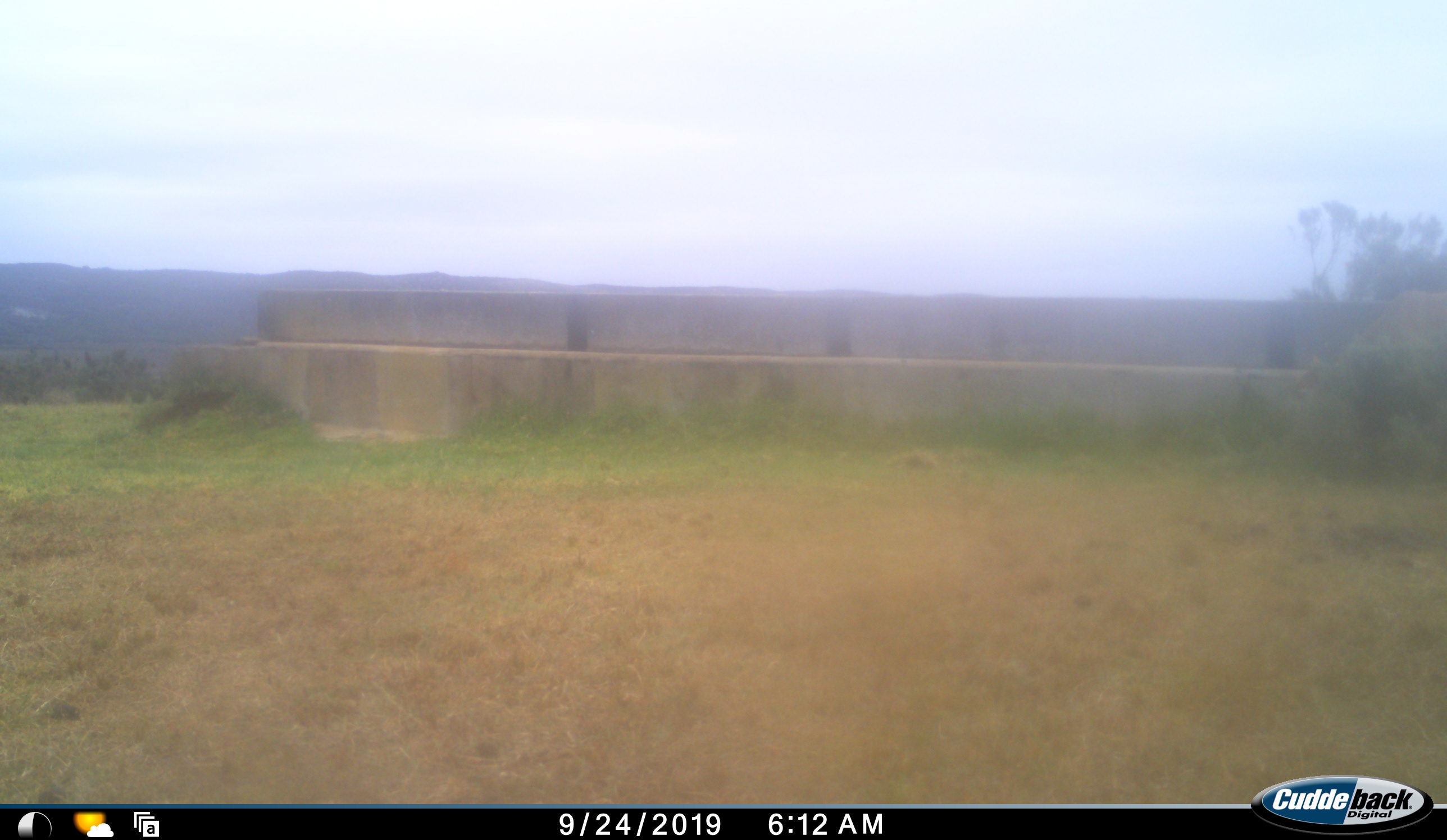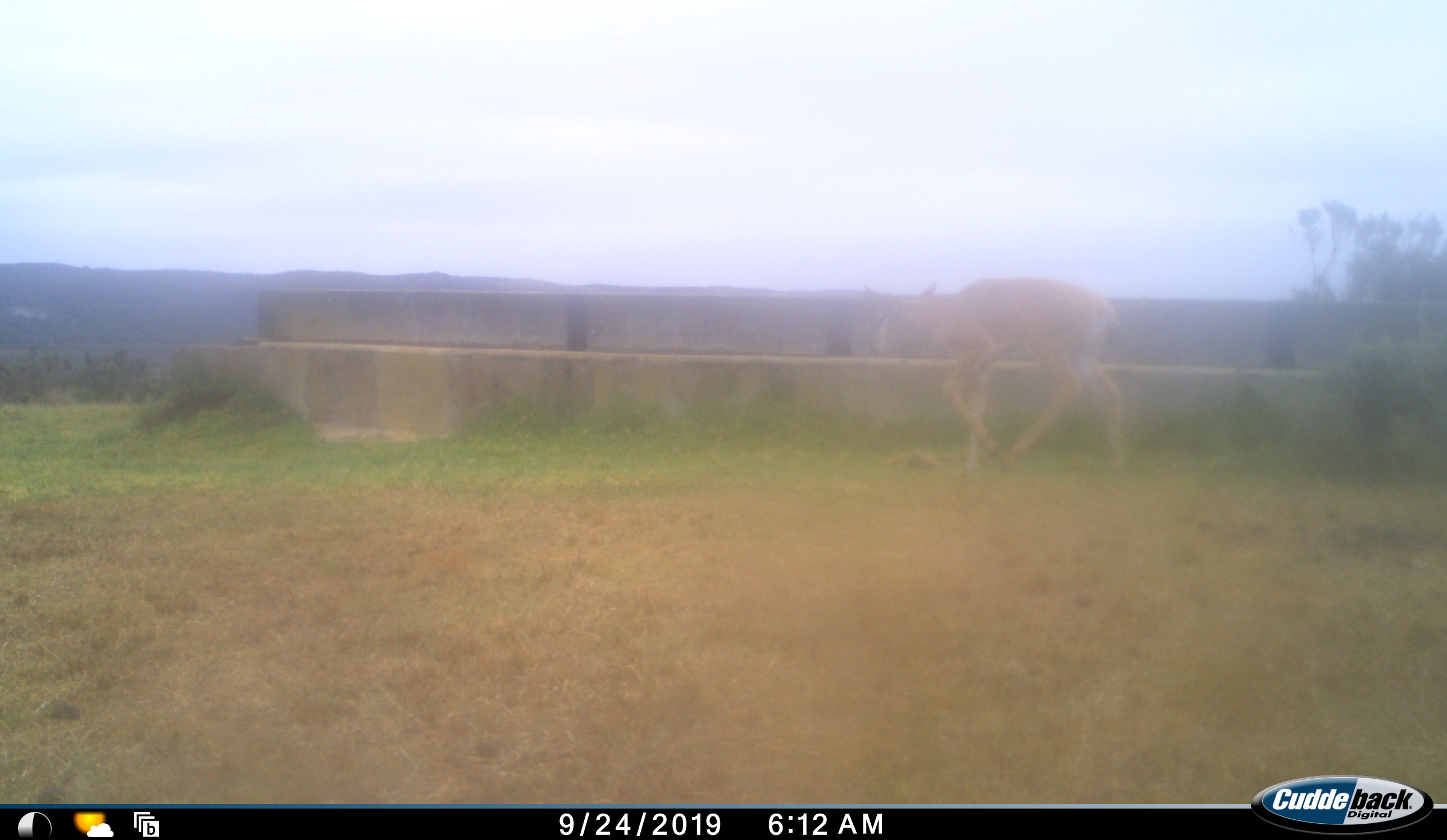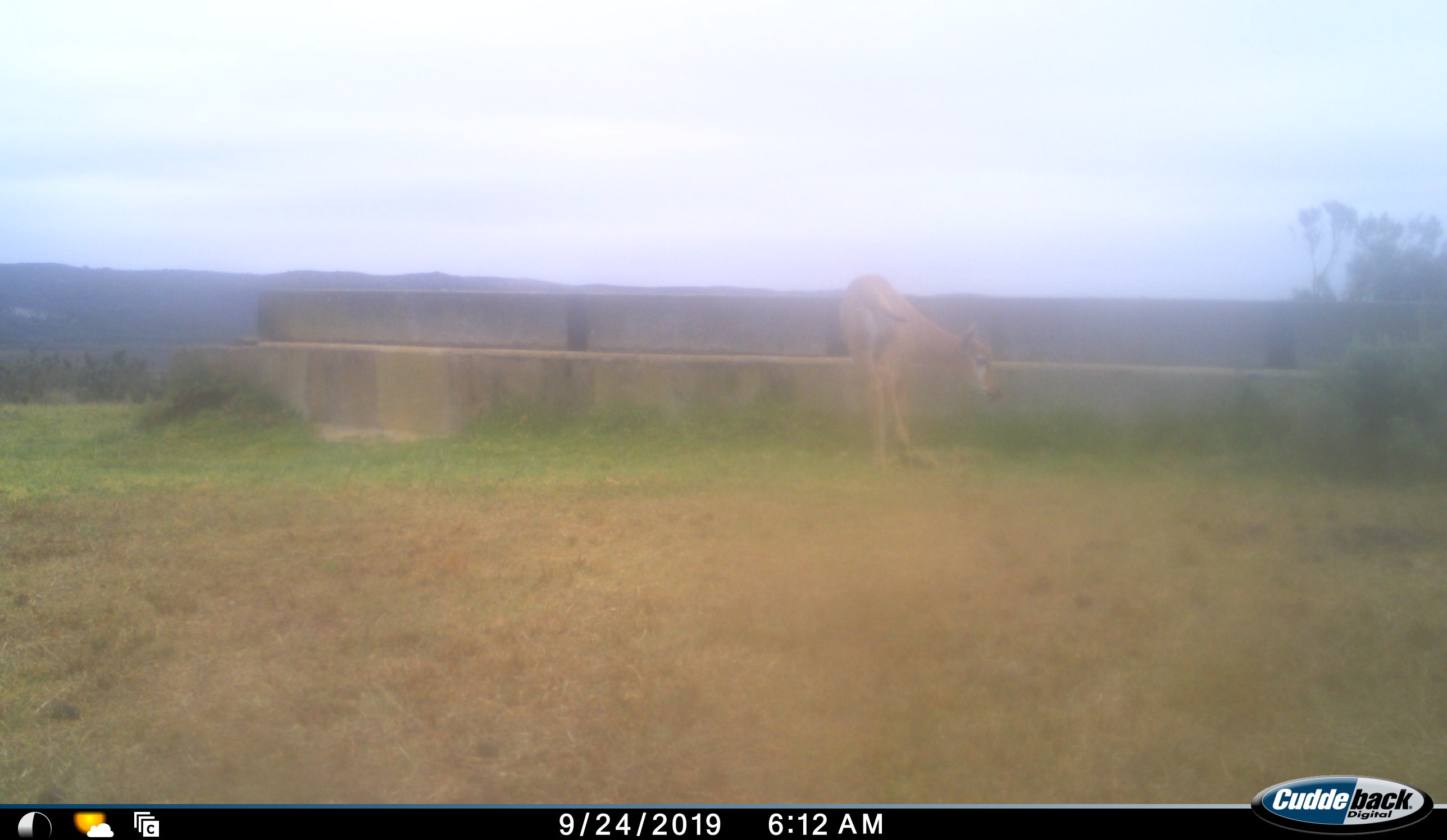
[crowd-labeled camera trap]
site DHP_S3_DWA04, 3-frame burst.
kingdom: Animalia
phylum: Chordata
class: Mammalia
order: Artiodactyla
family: Bovidae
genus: Damaliscus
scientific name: Damaliscus pygargus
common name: bontebok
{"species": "bontebok (Damaliscus pygargus)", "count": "1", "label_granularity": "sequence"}